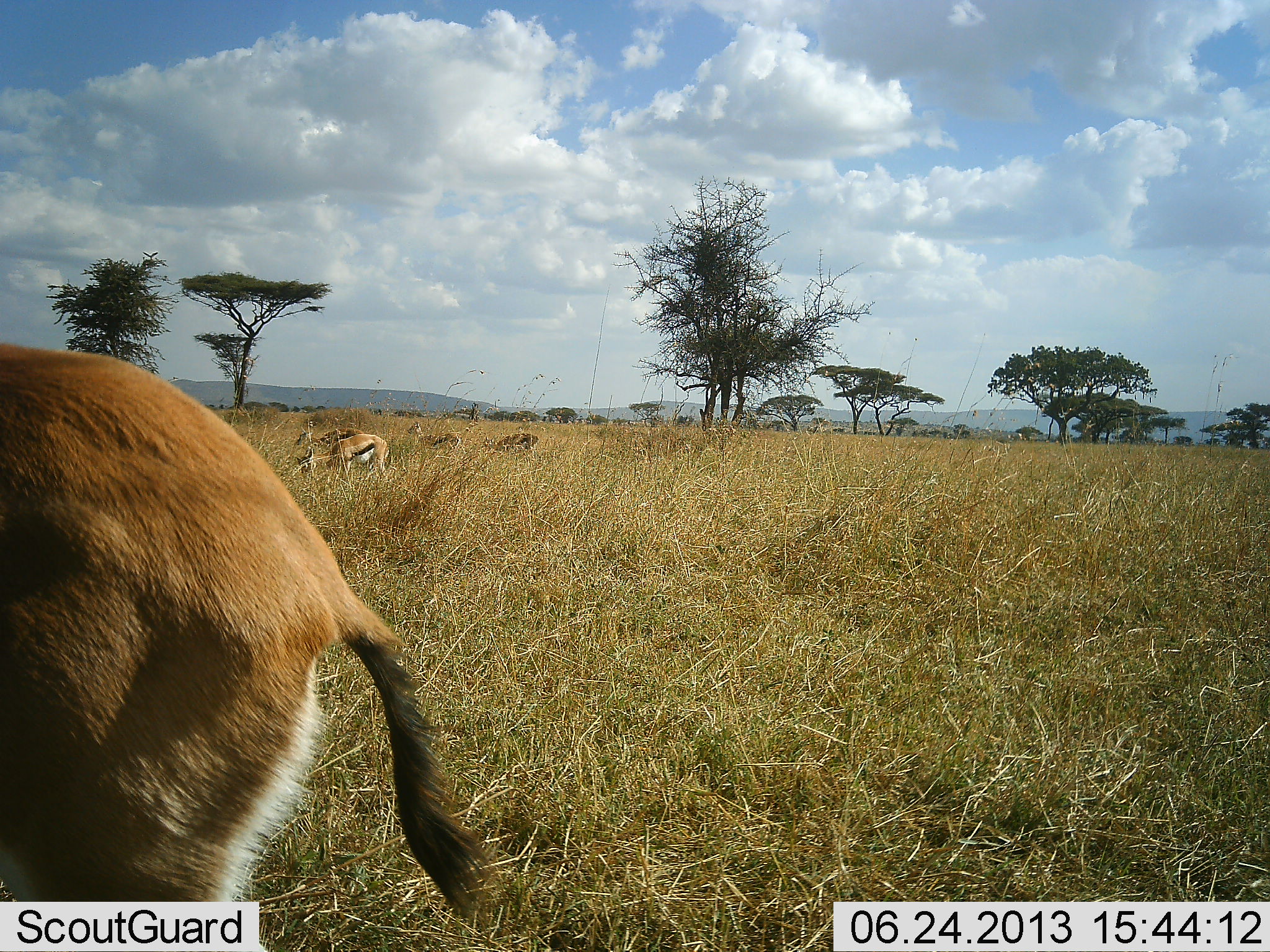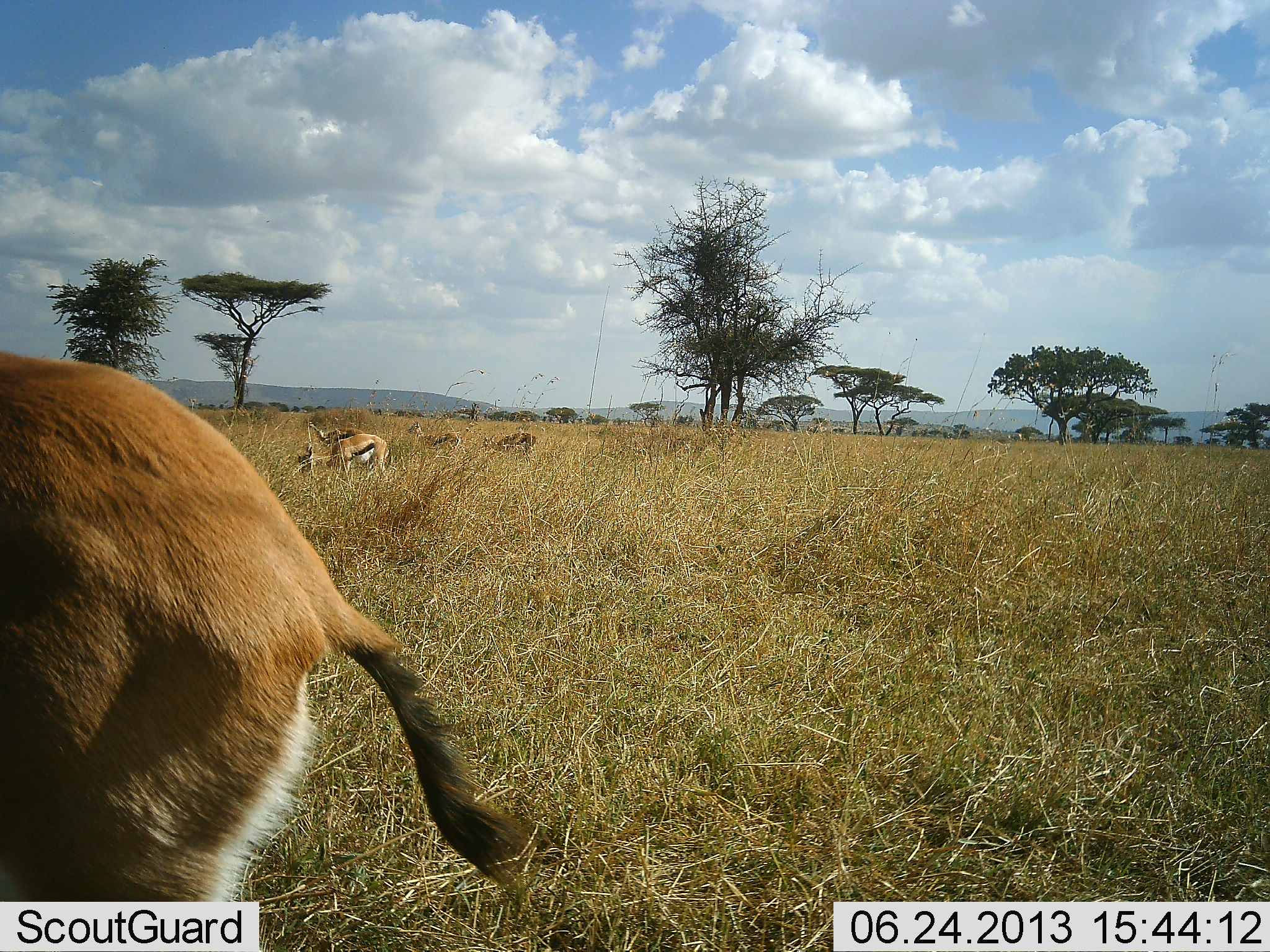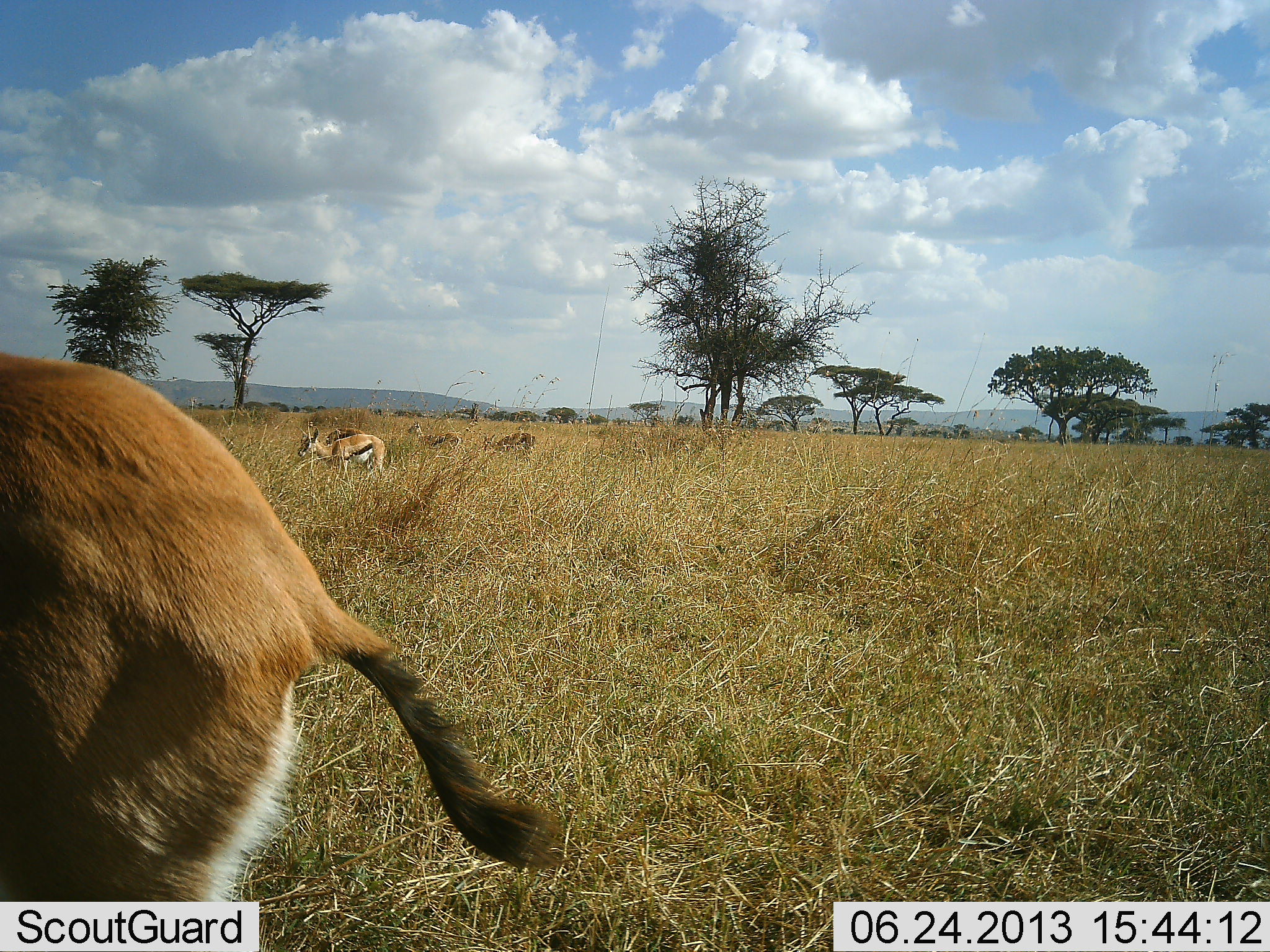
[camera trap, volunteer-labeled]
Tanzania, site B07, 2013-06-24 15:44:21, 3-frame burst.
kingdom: Animalia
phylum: Chordata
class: Mammalia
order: Artiodactyla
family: Bovidae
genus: Eudorcas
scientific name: Eudorcas thomsonii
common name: thomson's gazelle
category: gazellethomsons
Gazellethomsons (thomson's gazelle) (Eudorcas thomsonii), count 5. Behavior (volunteer vote fractions): standing 68%, resting 5%, moving 14%, interacting 5%. Young present (vote fraction): 0%. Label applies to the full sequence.